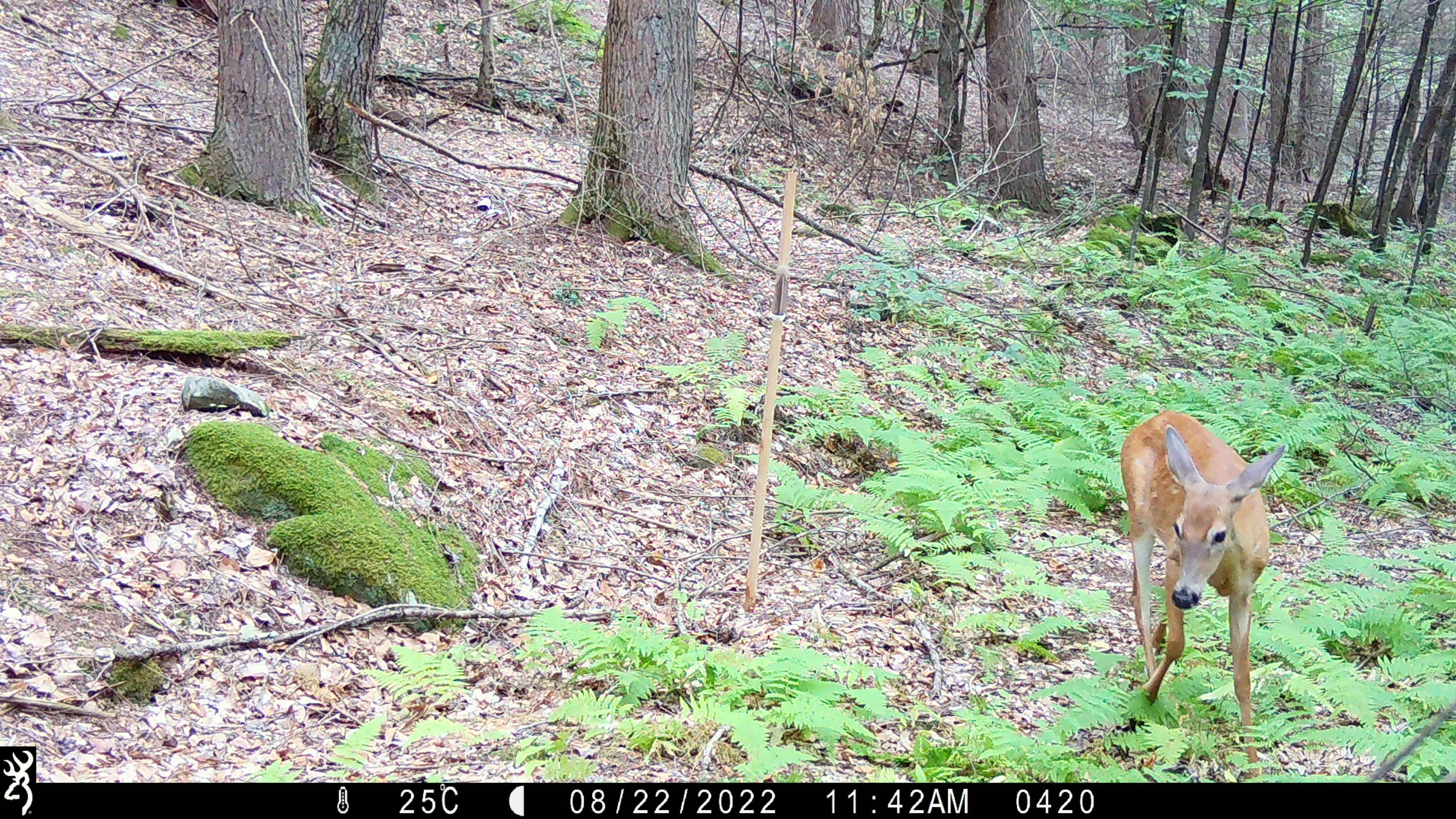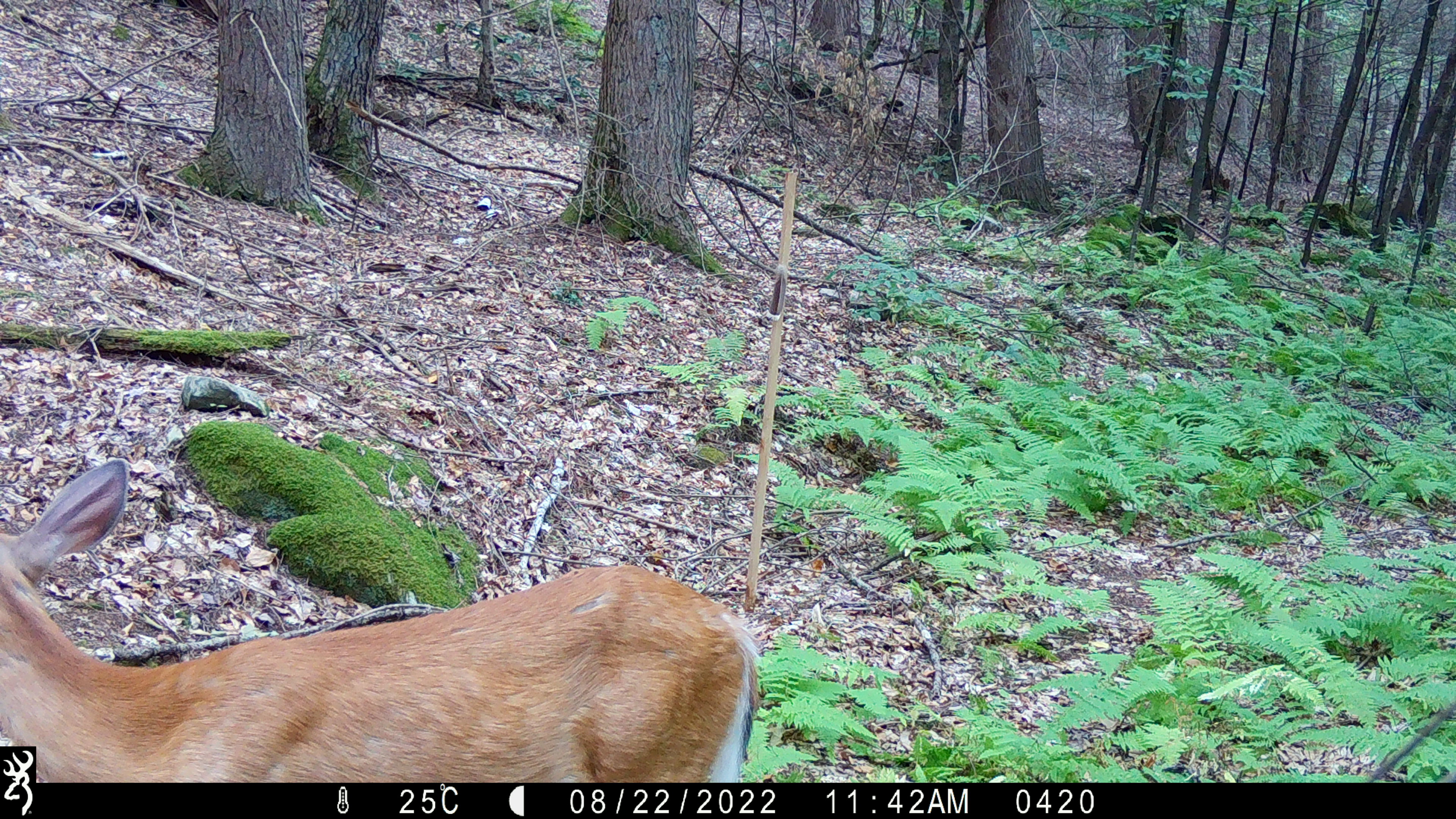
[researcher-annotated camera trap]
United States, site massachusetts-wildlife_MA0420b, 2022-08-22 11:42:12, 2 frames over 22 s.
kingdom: Animalia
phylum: Chordata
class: Mammalia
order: Artiodactyla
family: Cervidae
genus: Odocoileus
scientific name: Odocoileus virginianus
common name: white-tailed deer